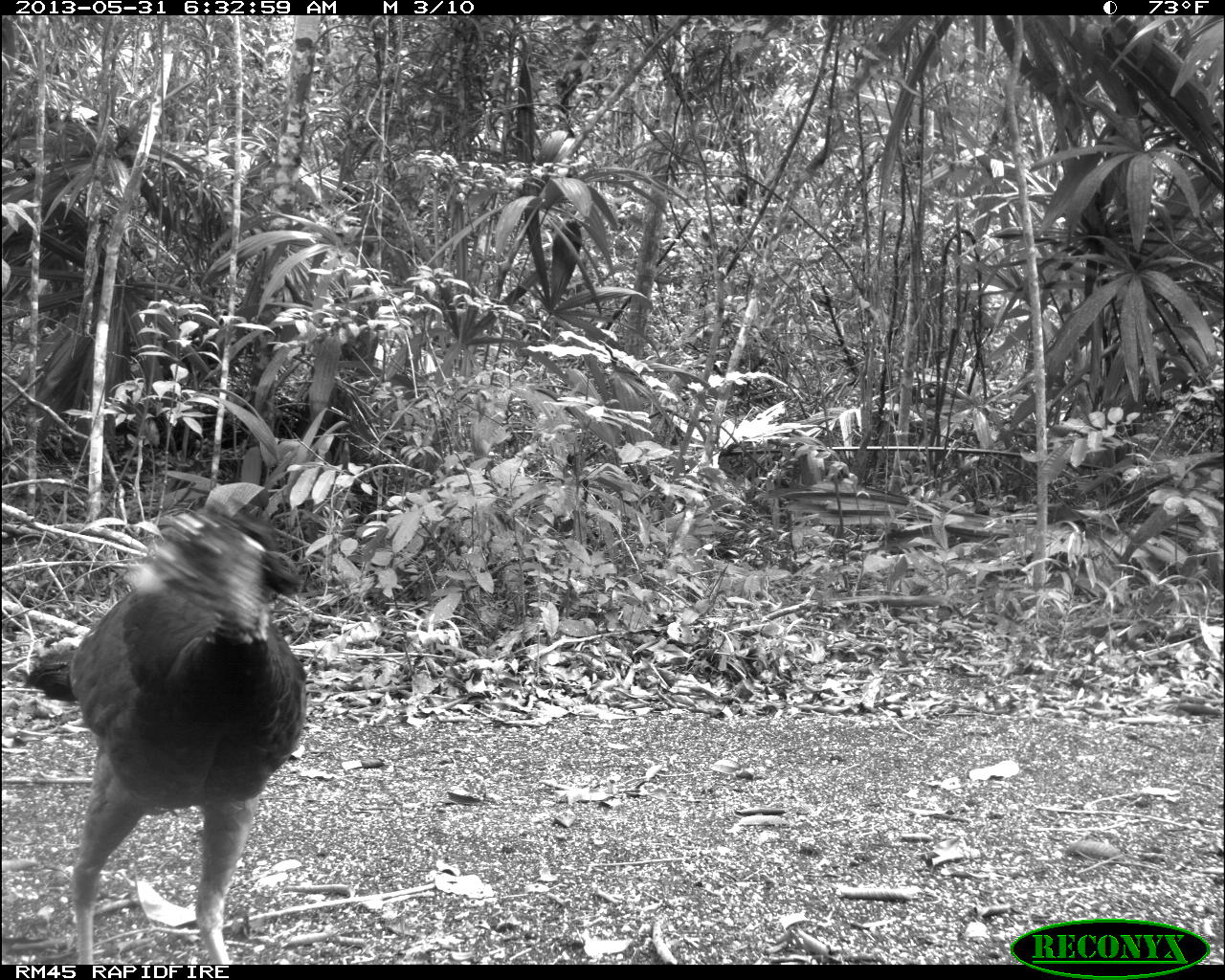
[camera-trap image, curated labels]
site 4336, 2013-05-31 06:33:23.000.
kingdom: Animalia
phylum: Chordata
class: Aves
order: Galliformes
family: Cracidae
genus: Crax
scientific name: Crax rubra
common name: great curassow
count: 1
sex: female